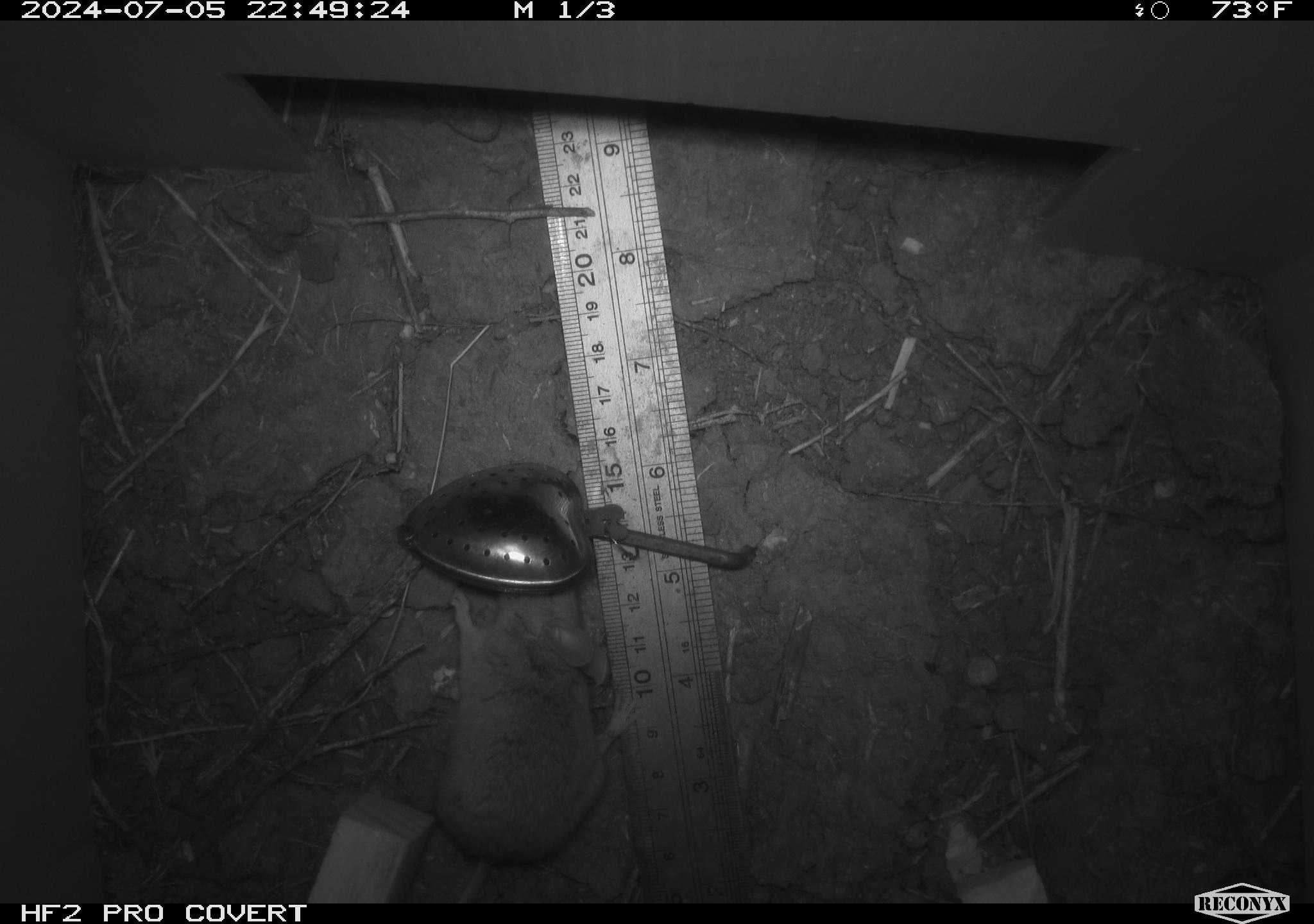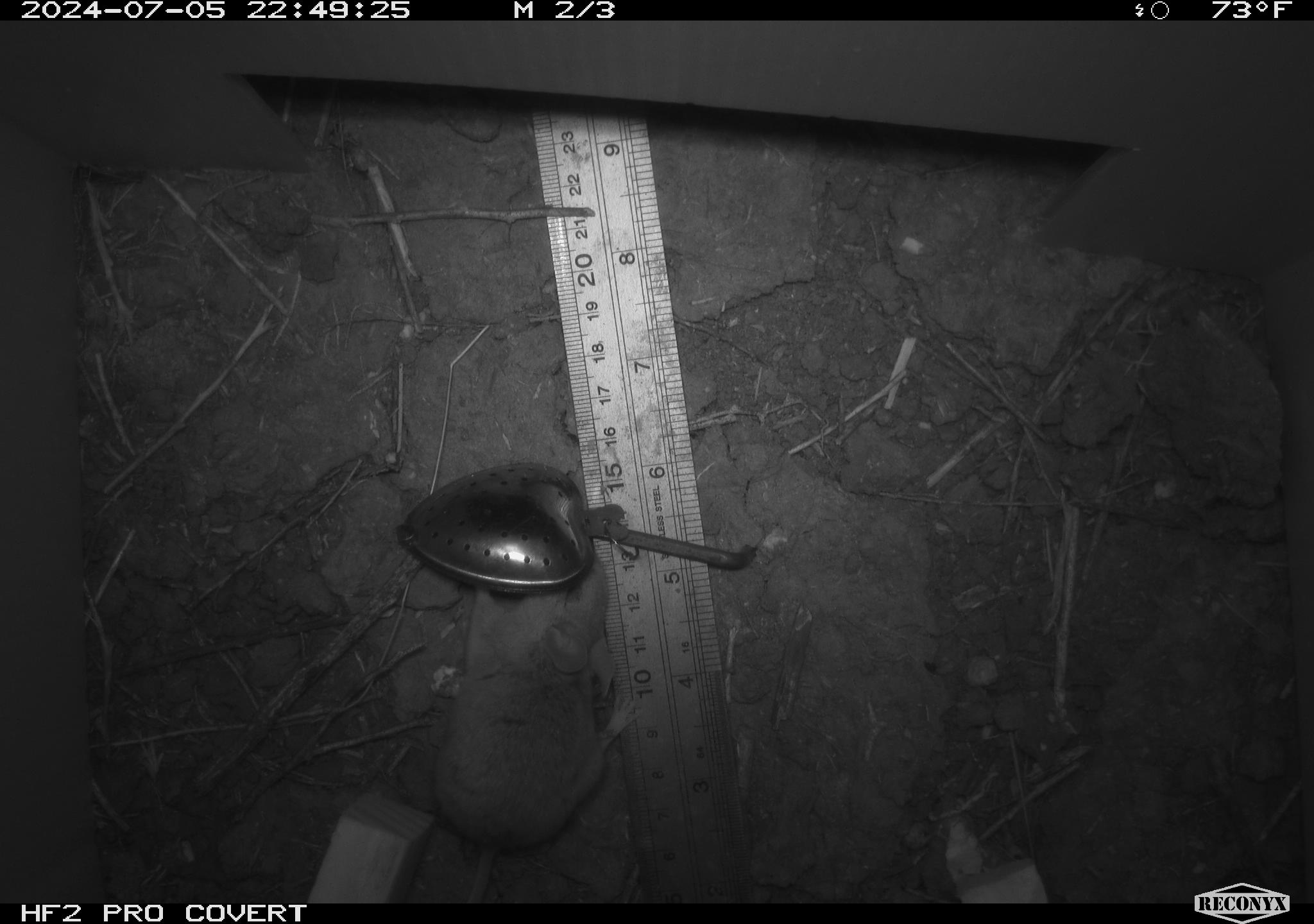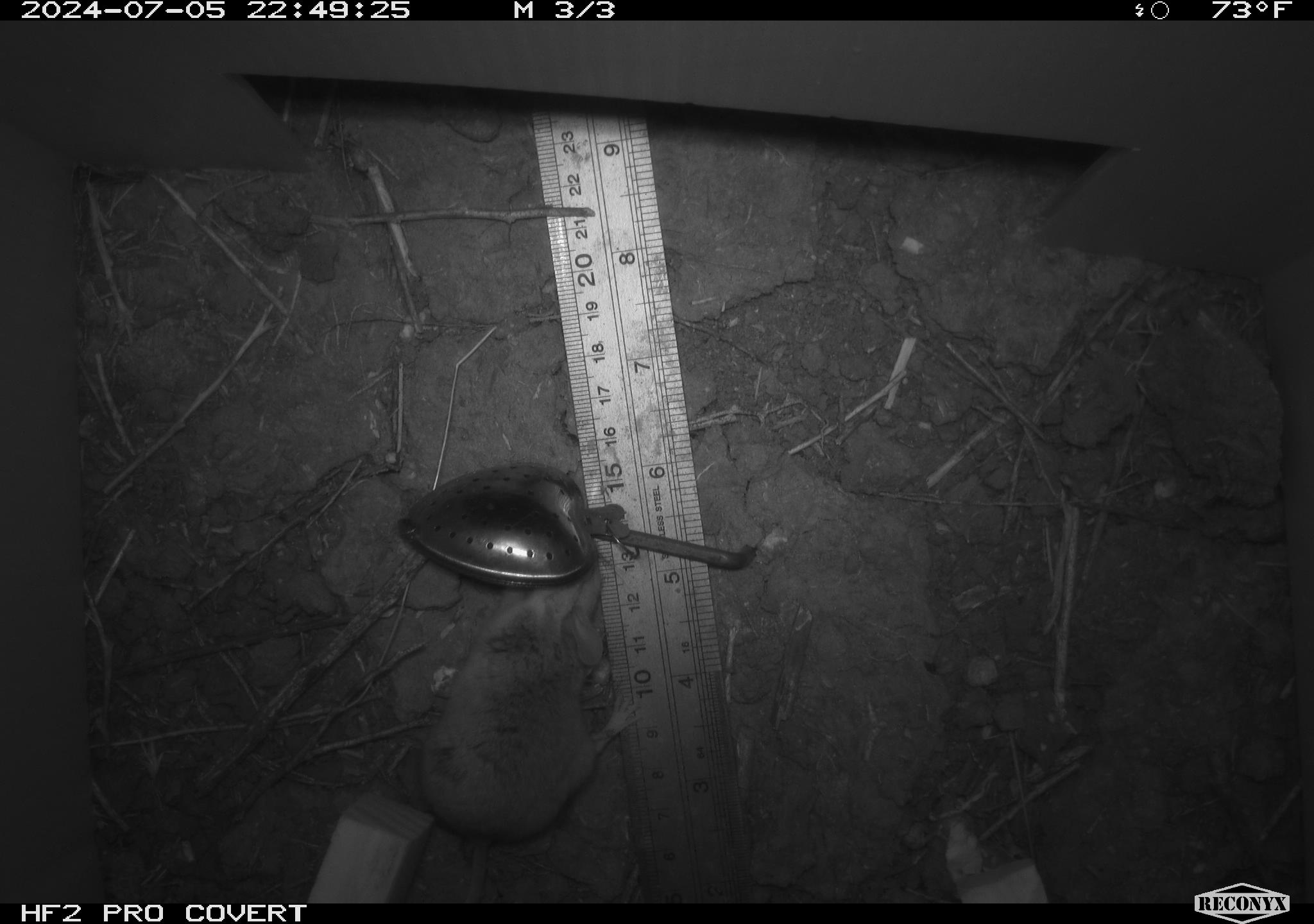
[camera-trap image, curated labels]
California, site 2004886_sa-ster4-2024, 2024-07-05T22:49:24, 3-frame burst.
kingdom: Animalia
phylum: Chordata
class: Mammalia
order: Rodentia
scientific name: Rodentia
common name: mouse species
Mouse species (Rodentia).